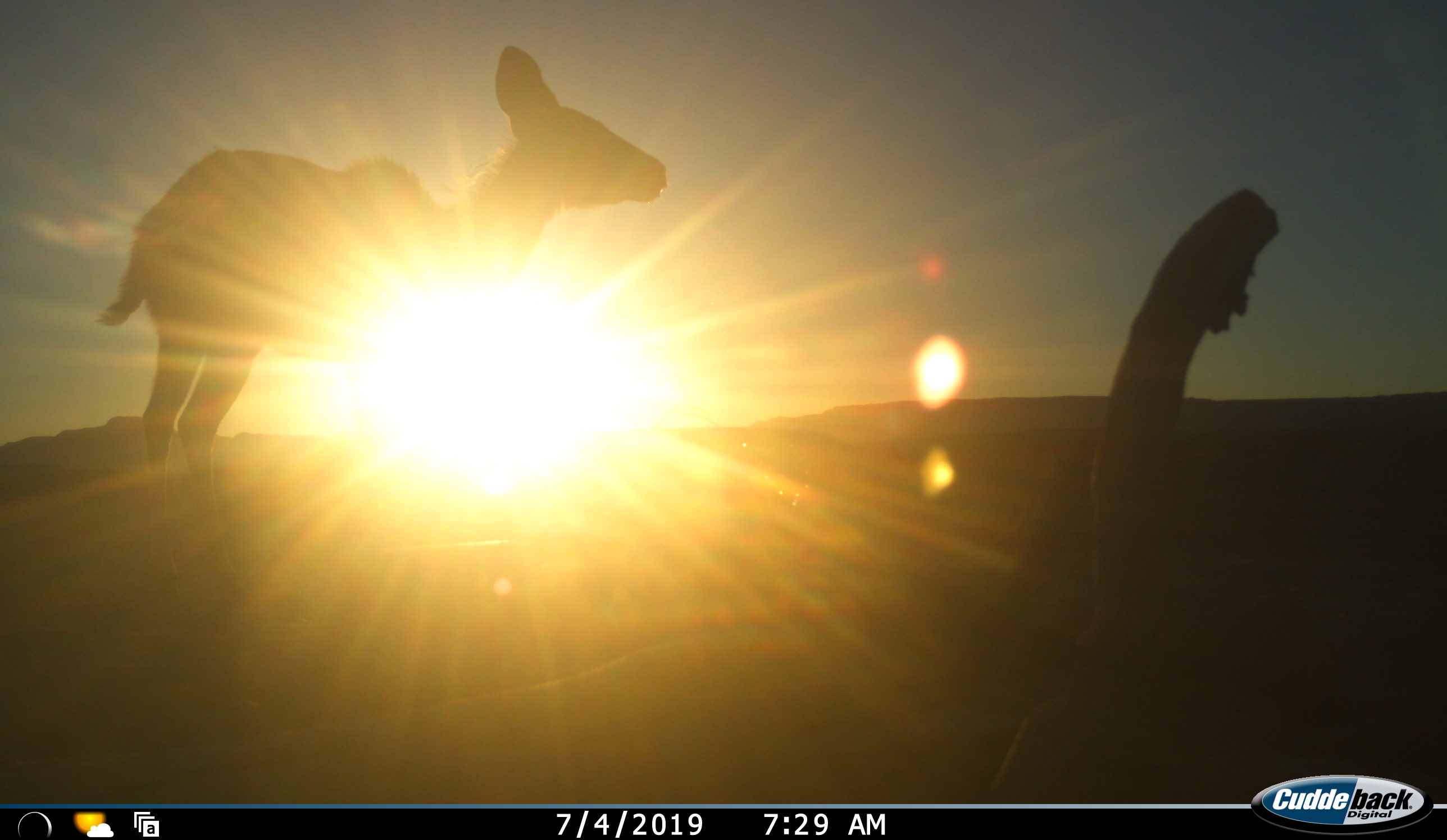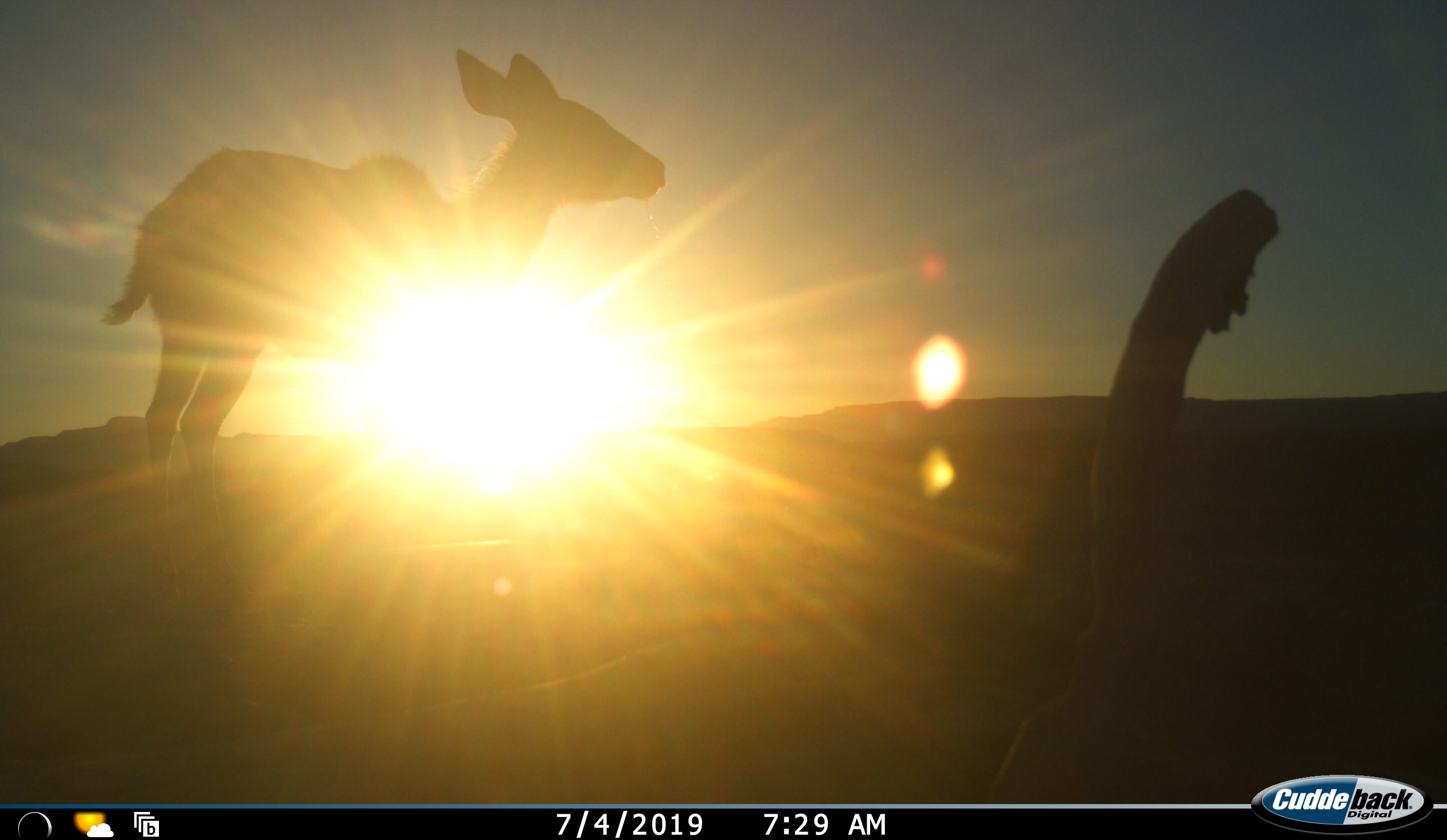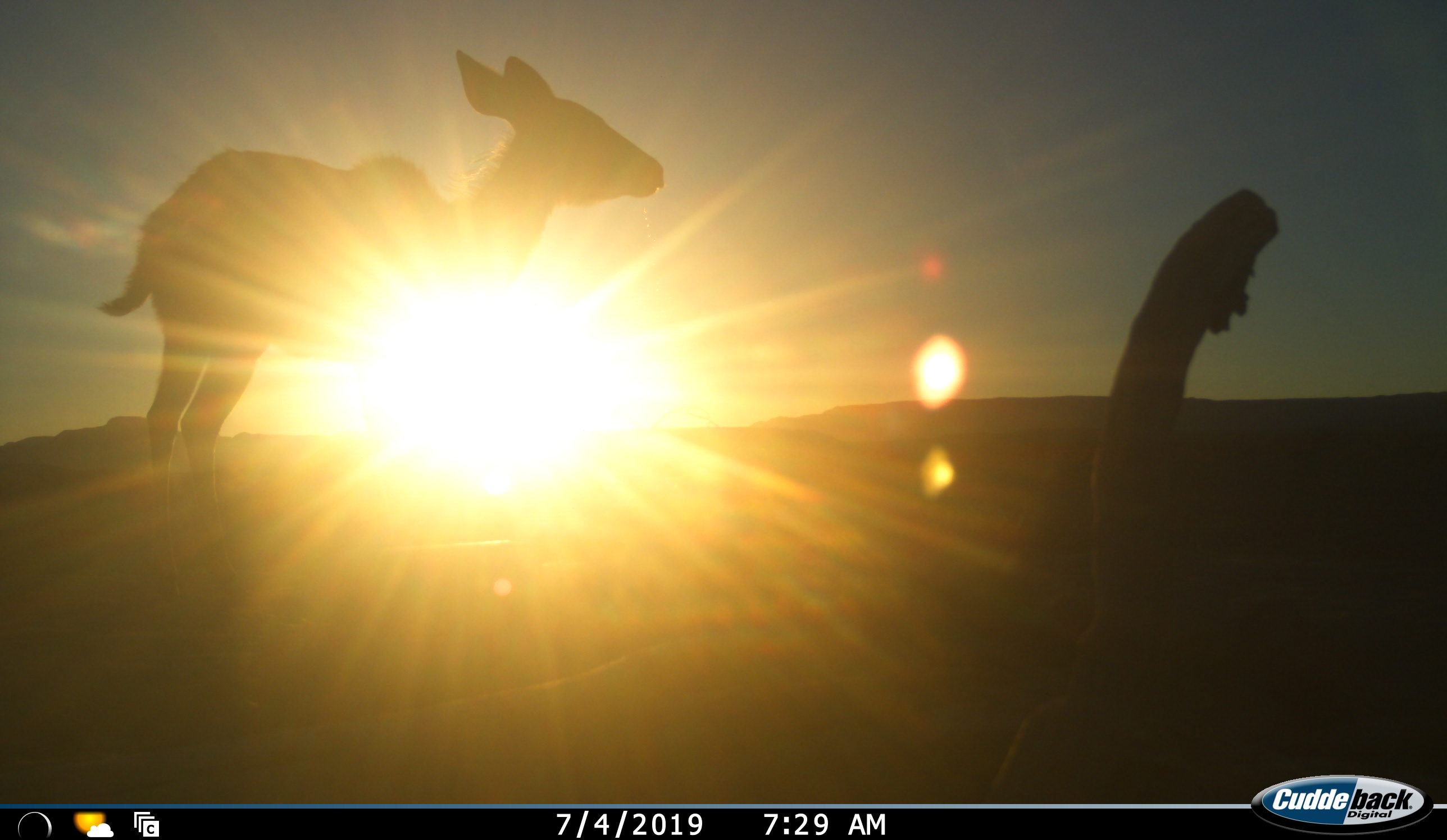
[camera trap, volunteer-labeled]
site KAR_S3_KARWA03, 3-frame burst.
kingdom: Animalia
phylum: Chordata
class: Mammalia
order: Artiodactyla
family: Bovidae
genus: Tragelaphus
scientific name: Tragelaphus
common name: kudu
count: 1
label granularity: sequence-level